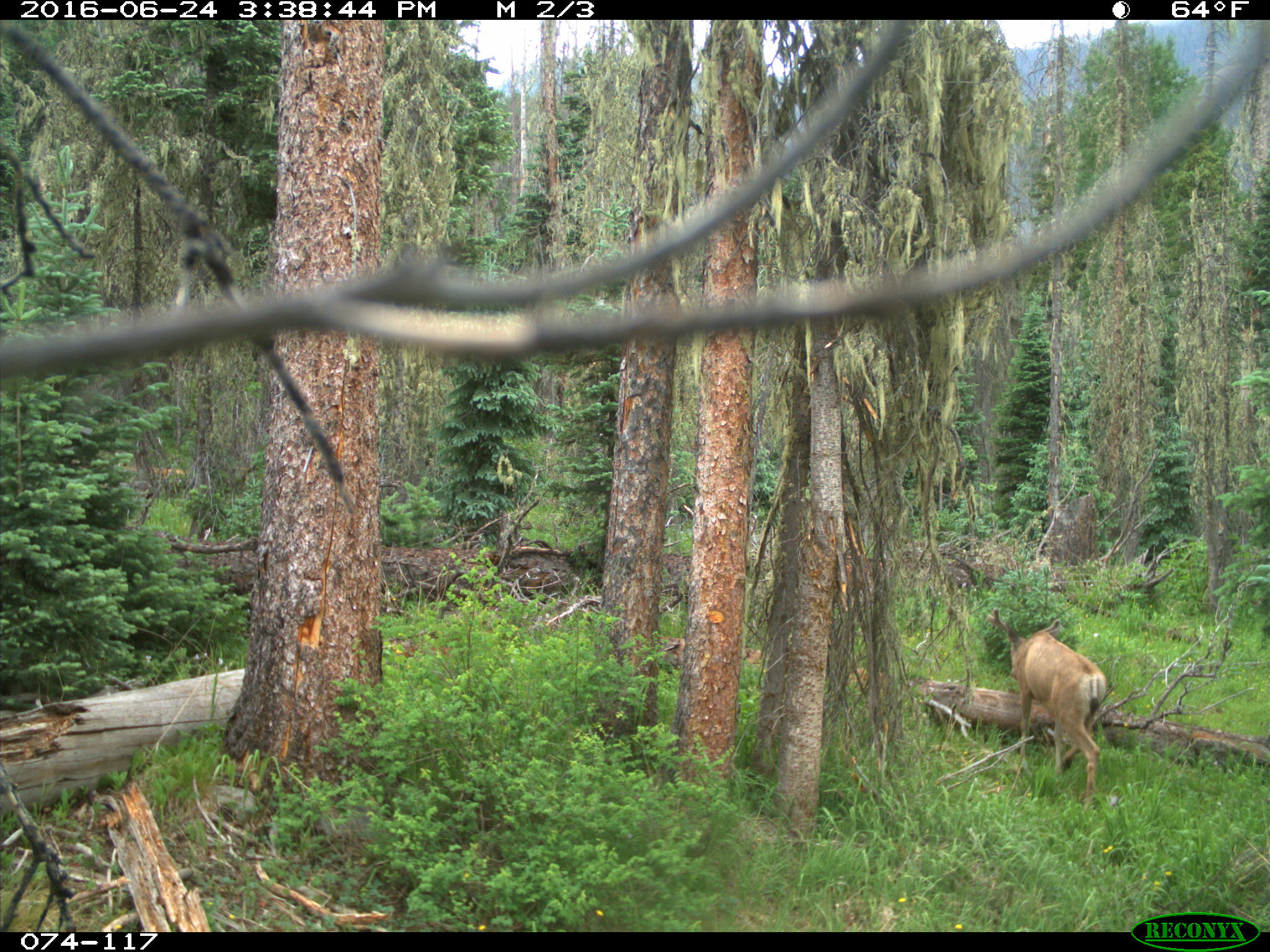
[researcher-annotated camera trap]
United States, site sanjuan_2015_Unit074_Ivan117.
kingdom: Animalia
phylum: Chordata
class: Mammalia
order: Artiodactyla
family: Cervidae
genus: Odocoileus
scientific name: Odocoileus hemionus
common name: mule deer